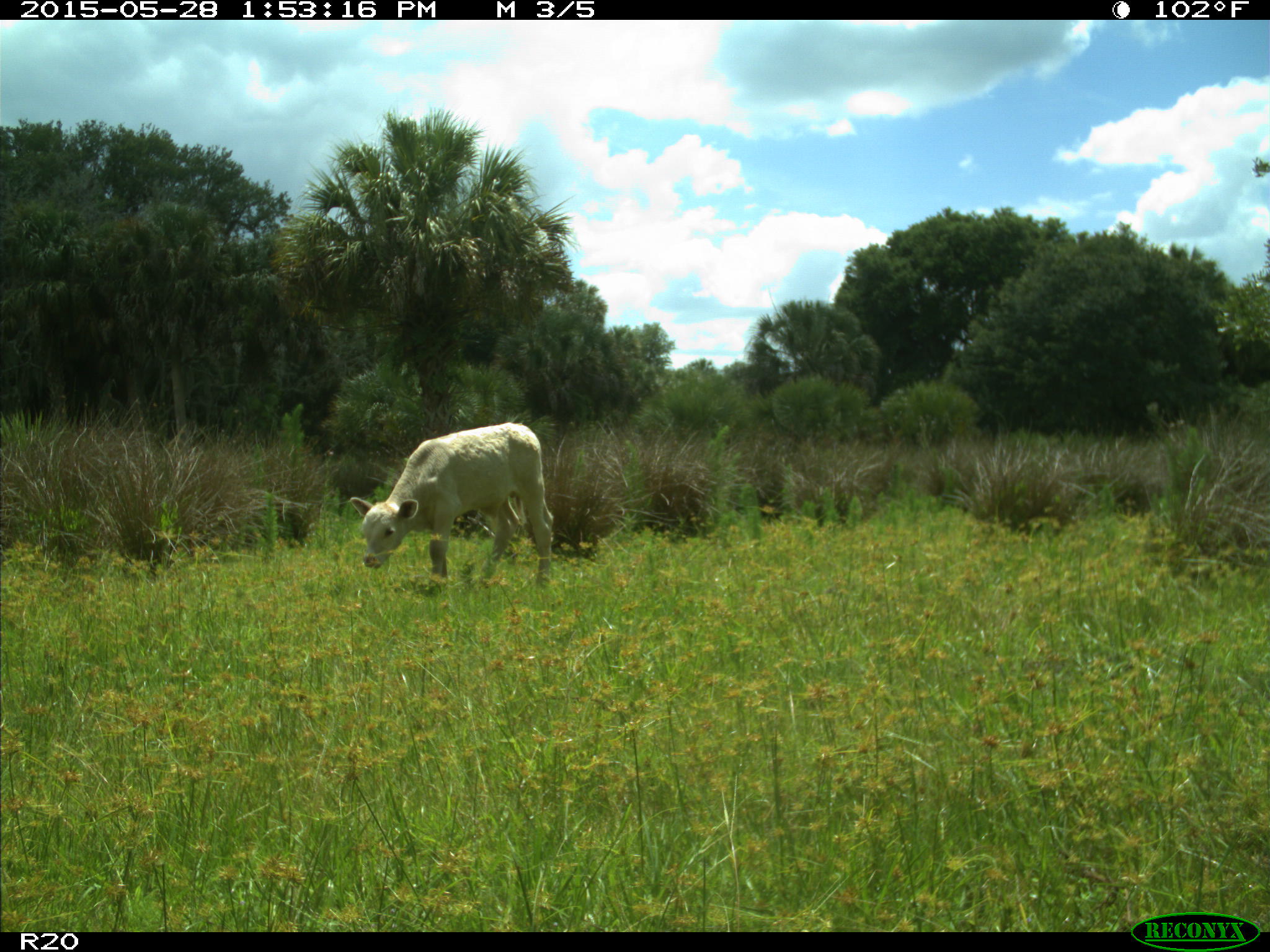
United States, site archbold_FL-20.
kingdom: Animalia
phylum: Chordata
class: Mammalia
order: Artiodactyla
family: Bovidae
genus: Bos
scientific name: Bos taurus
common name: domestic cow